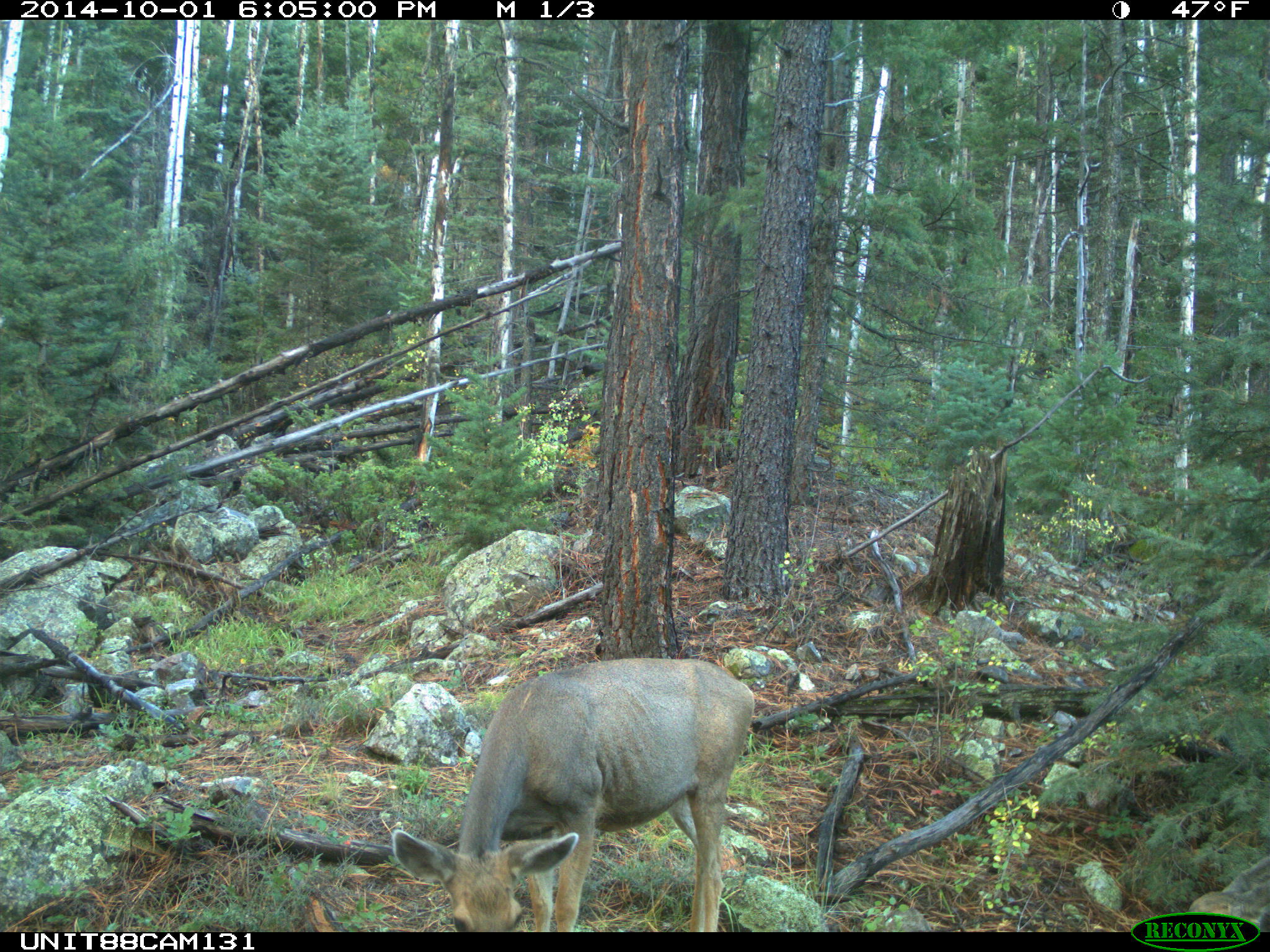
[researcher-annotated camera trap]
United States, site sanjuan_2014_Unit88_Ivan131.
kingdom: Animalia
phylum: Chordata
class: Mammalia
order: Artiodactyla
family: Cervidae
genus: Odocoileus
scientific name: Odocoileus hemionus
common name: mule deer